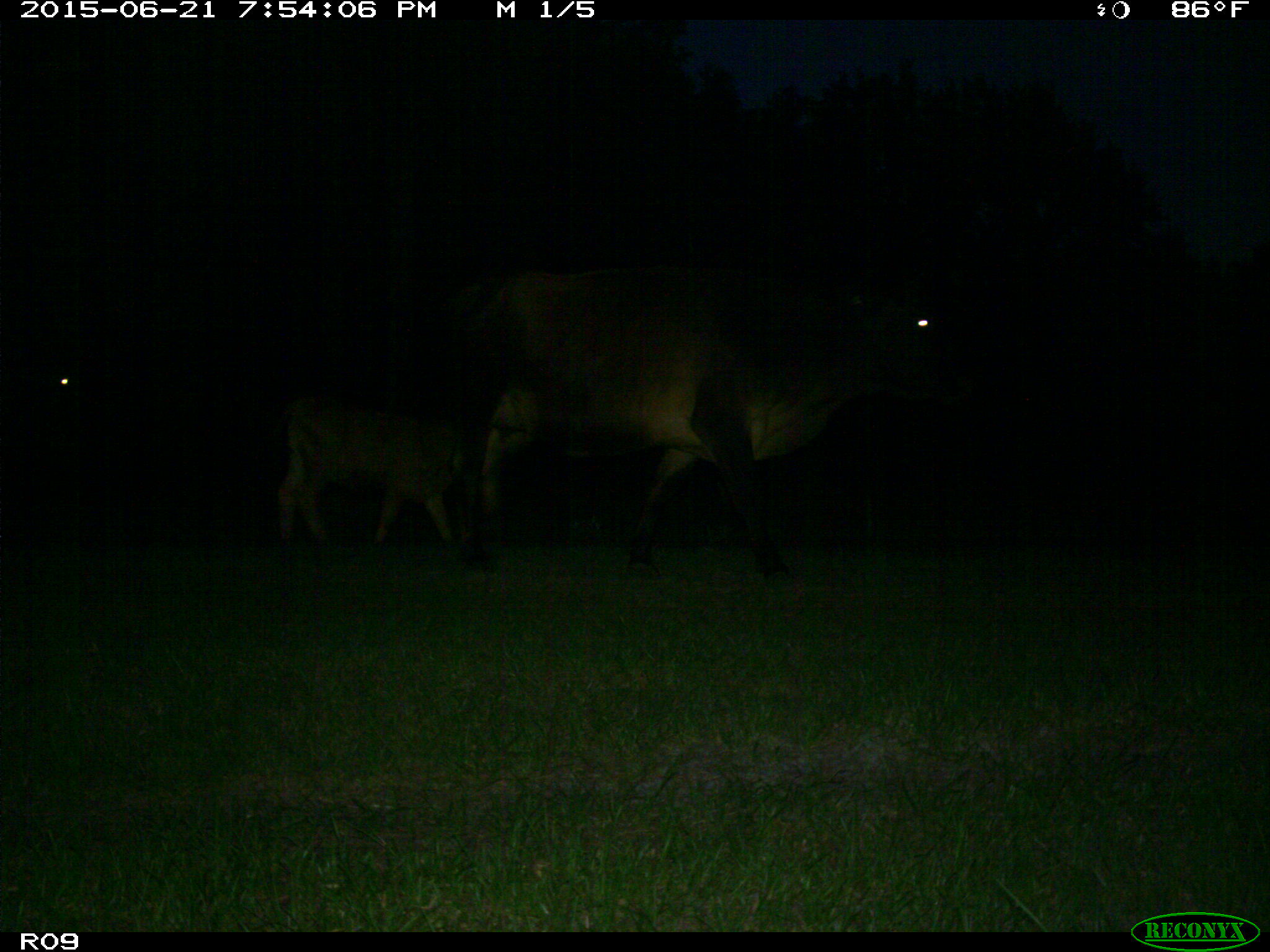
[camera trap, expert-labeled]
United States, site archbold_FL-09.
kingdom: Animalia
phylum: Chordata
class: Mammalia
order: Artiodactyla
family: Bovidae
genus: Bos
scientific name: Bos taurus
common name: domestic cow